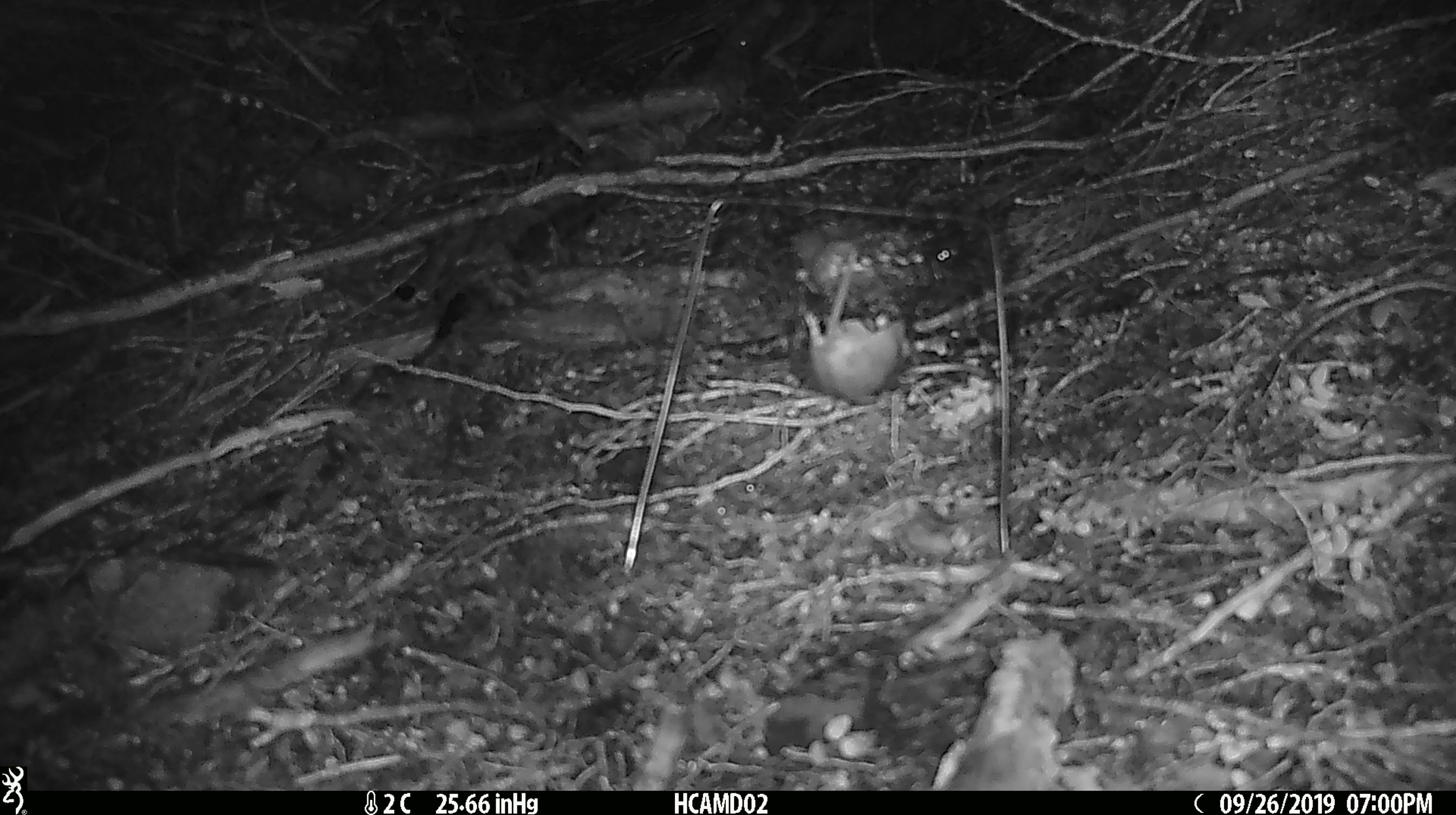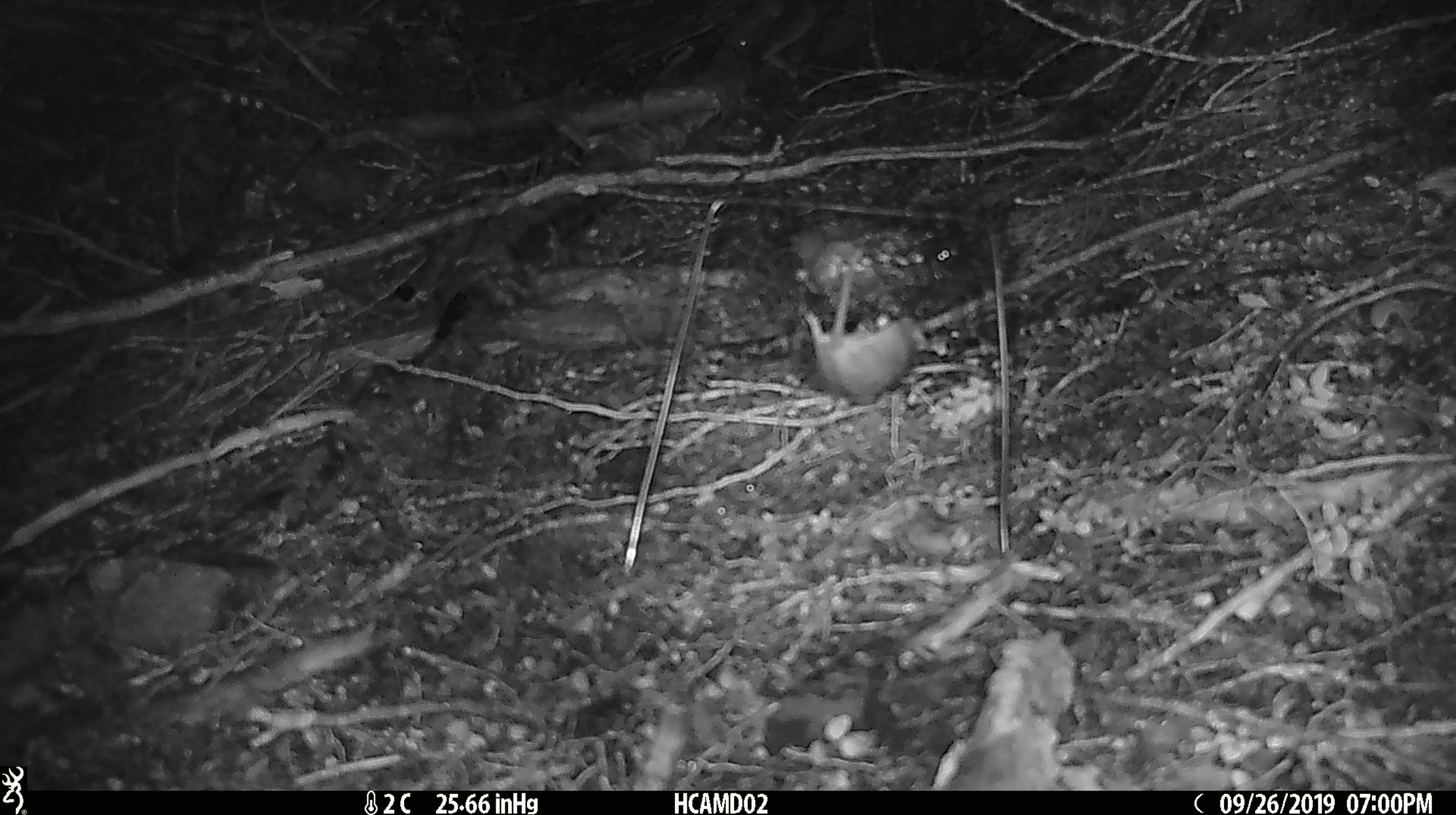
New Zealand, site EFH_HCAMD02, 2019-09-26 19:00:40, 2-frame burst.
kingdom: Animalia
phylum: Chordata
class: Mammalia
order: Rodentia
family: Muridae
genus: Mus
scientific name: Mus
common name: mouse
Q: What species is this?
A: Mouse (Mus).